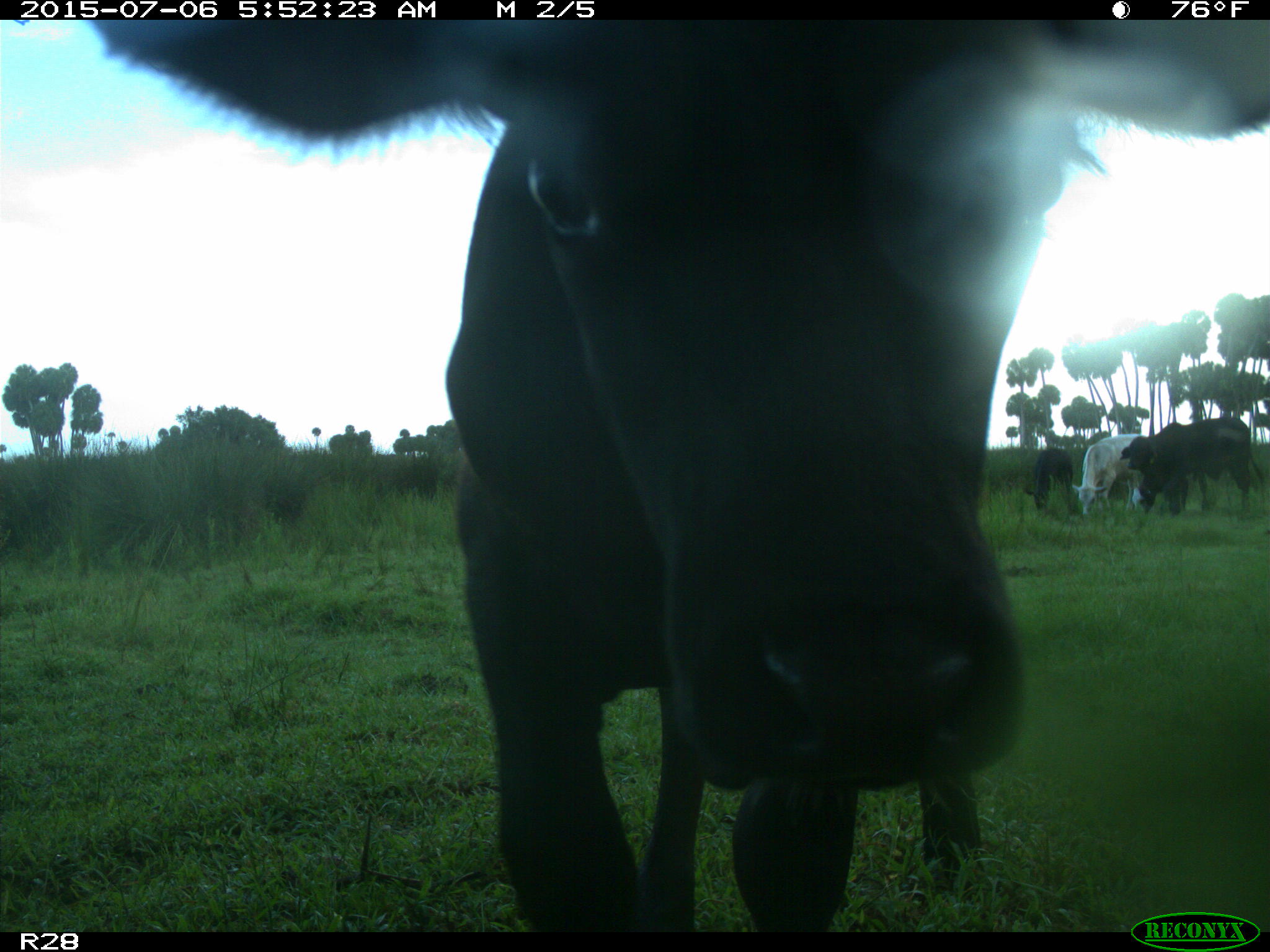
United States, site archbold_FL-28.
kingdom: Animalia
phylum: Chordata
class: Mammalia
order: Artiodactyla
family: Bovidae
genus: Bos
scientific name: Bos taurus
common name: domestic cow